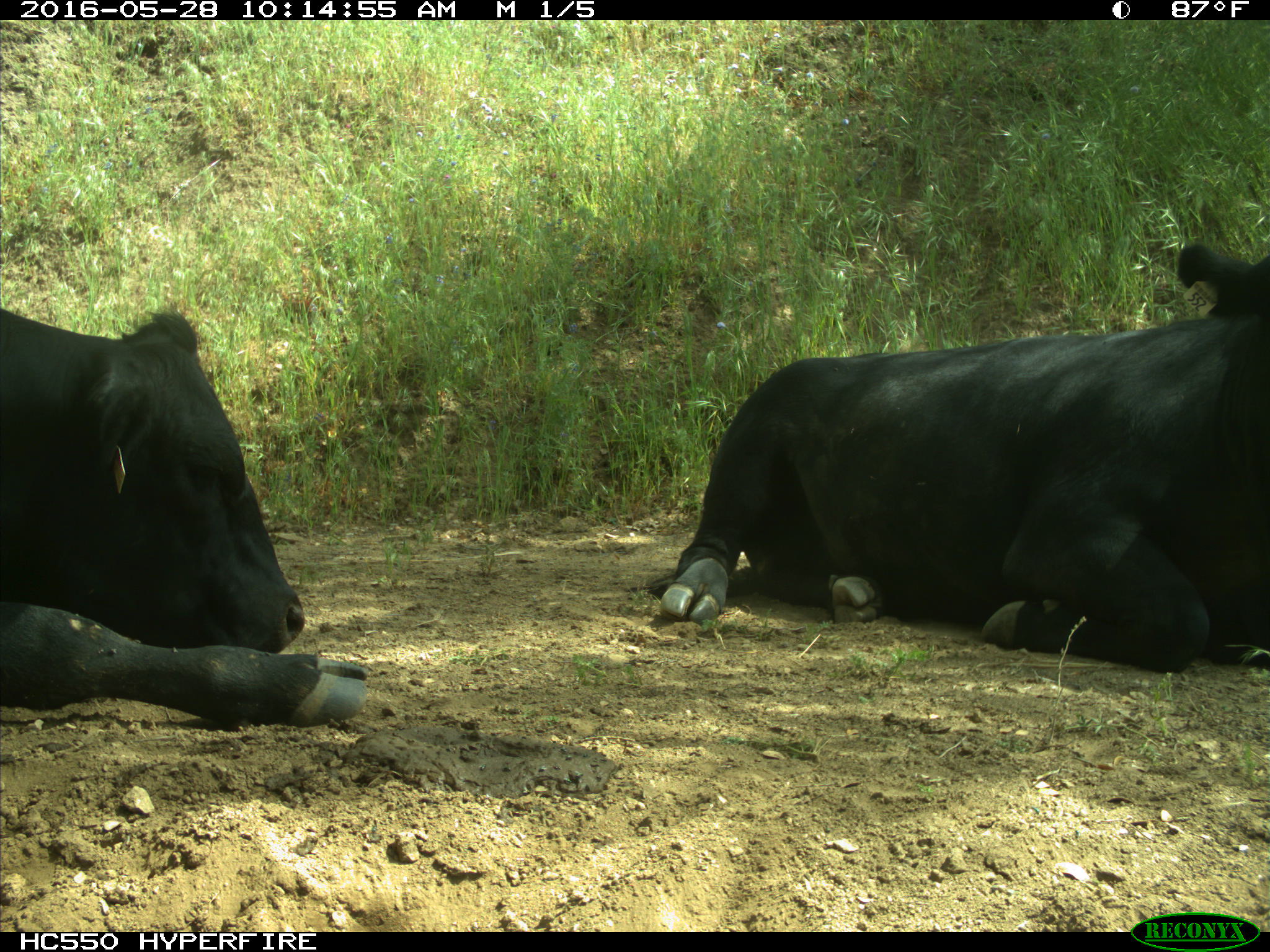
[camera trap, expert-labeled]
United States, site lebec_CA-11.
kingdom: Animalia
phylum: Chordata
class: Mammalia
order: Artiodactyla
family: Bovidae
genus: Bos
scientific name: Bos taurus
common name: domestic cow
Bos taurus (domestic cow).